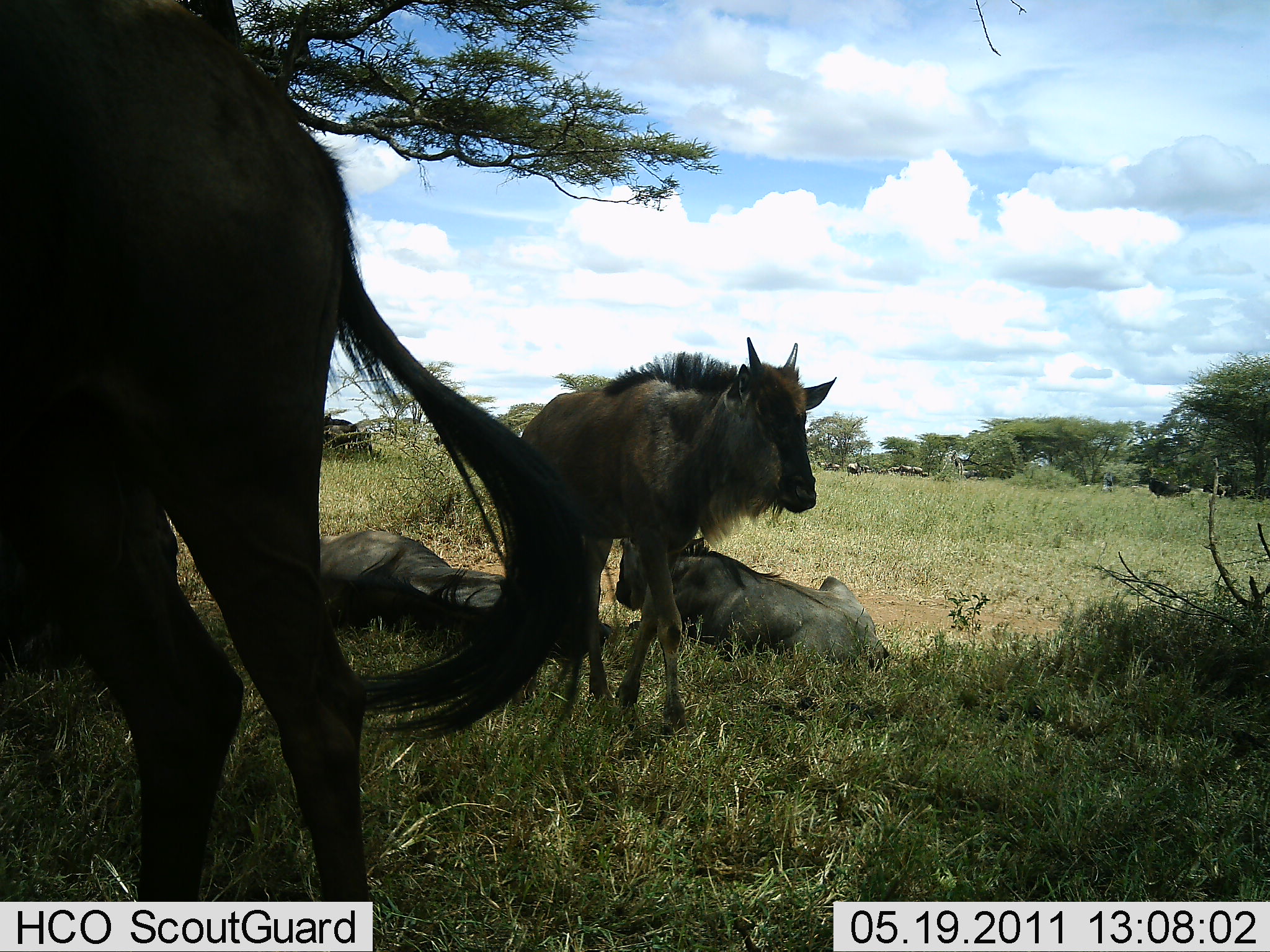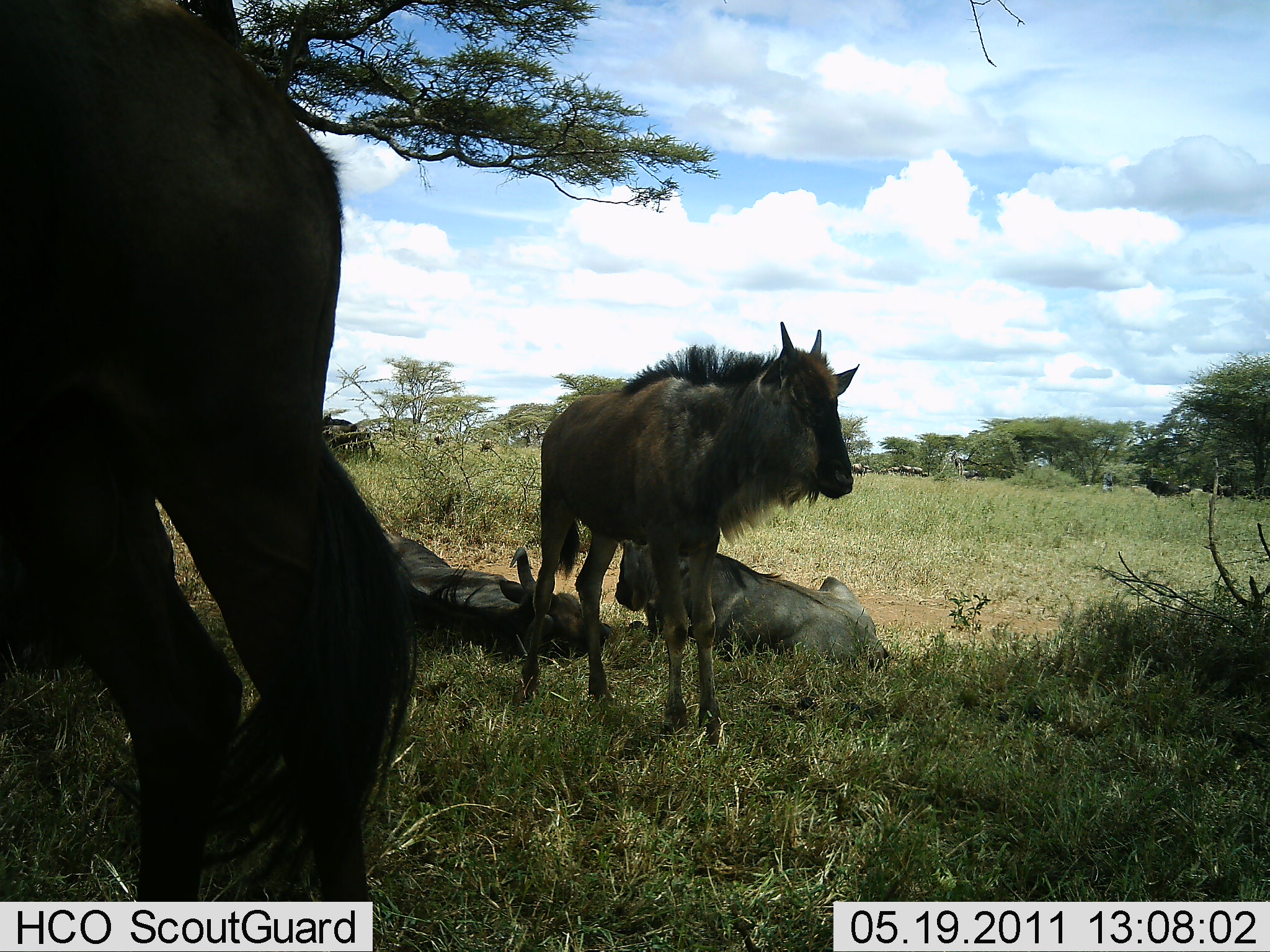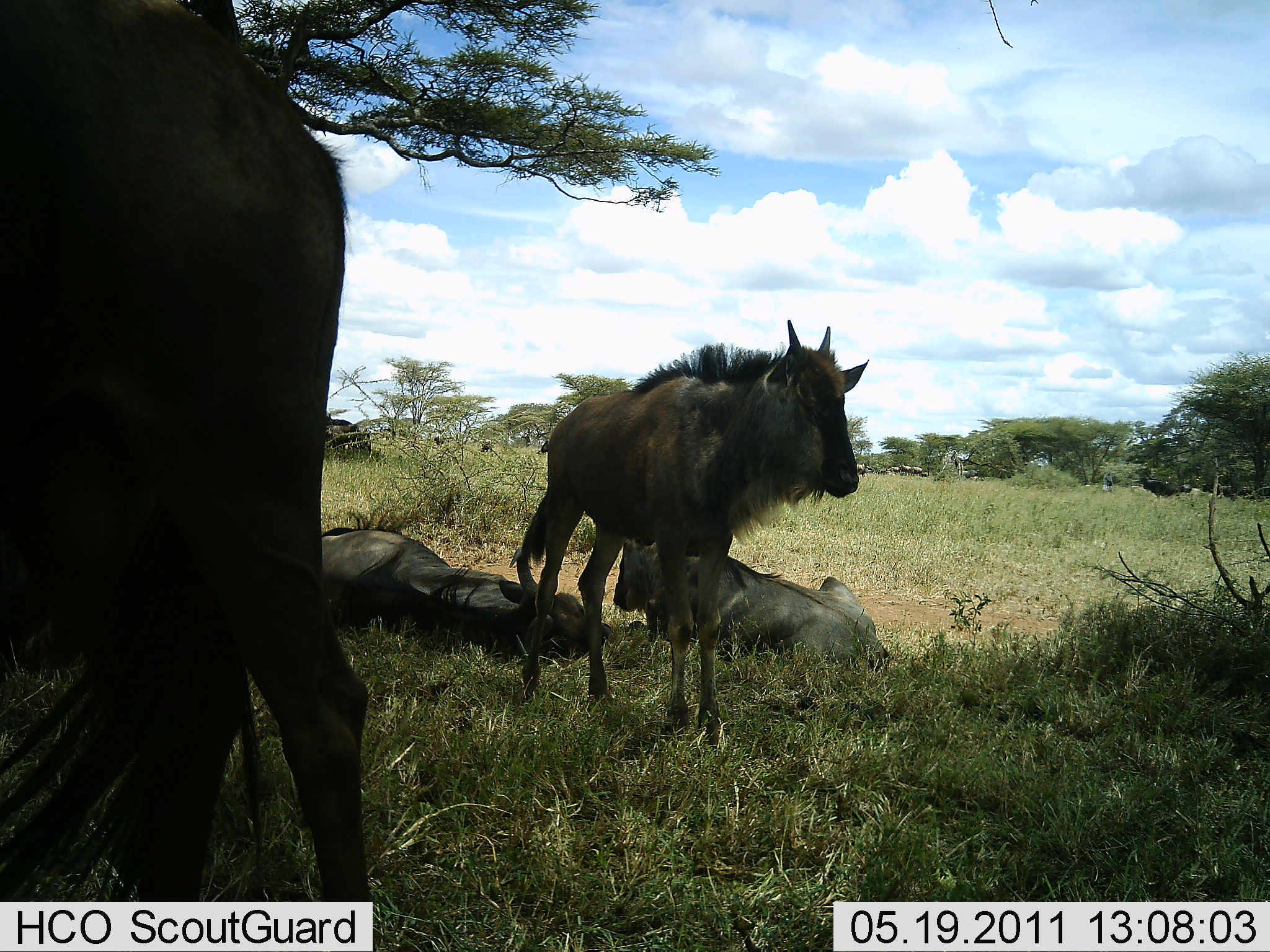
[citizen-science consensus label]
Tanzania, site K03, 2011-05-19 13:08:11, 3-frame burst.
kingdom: Animalia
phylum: Chordata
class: Mammalia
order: Artiodactyla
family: Bovidae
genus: Connochaetes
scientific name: Connochaetes taurinus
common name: blue wildebeest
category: wildebeest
Wildebeest (blue wildebeest) (Connochaetes taurinus), count 4. Behavior (volunteer vote fractions): standing 83%, resting 100%, moving 0%, interacting 8%. Young present (vote fraction): 25%. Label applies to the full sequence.